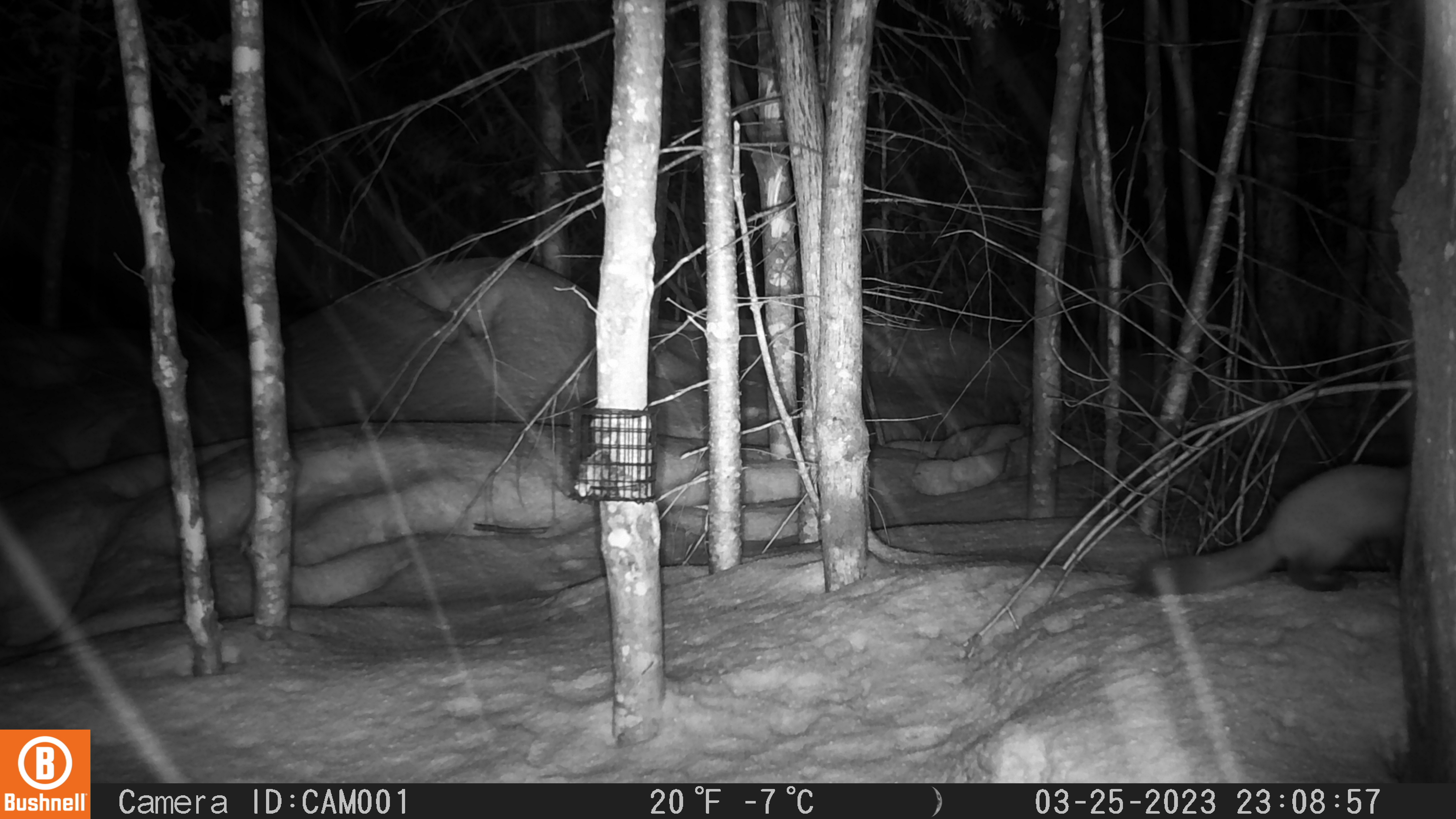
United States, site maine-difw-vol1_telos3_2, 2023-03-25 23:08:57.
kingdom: Animalia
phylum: Chordata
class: Mammalia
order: Carnivora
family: Mustelidae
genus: Martes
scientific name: Martes americana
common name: american marten